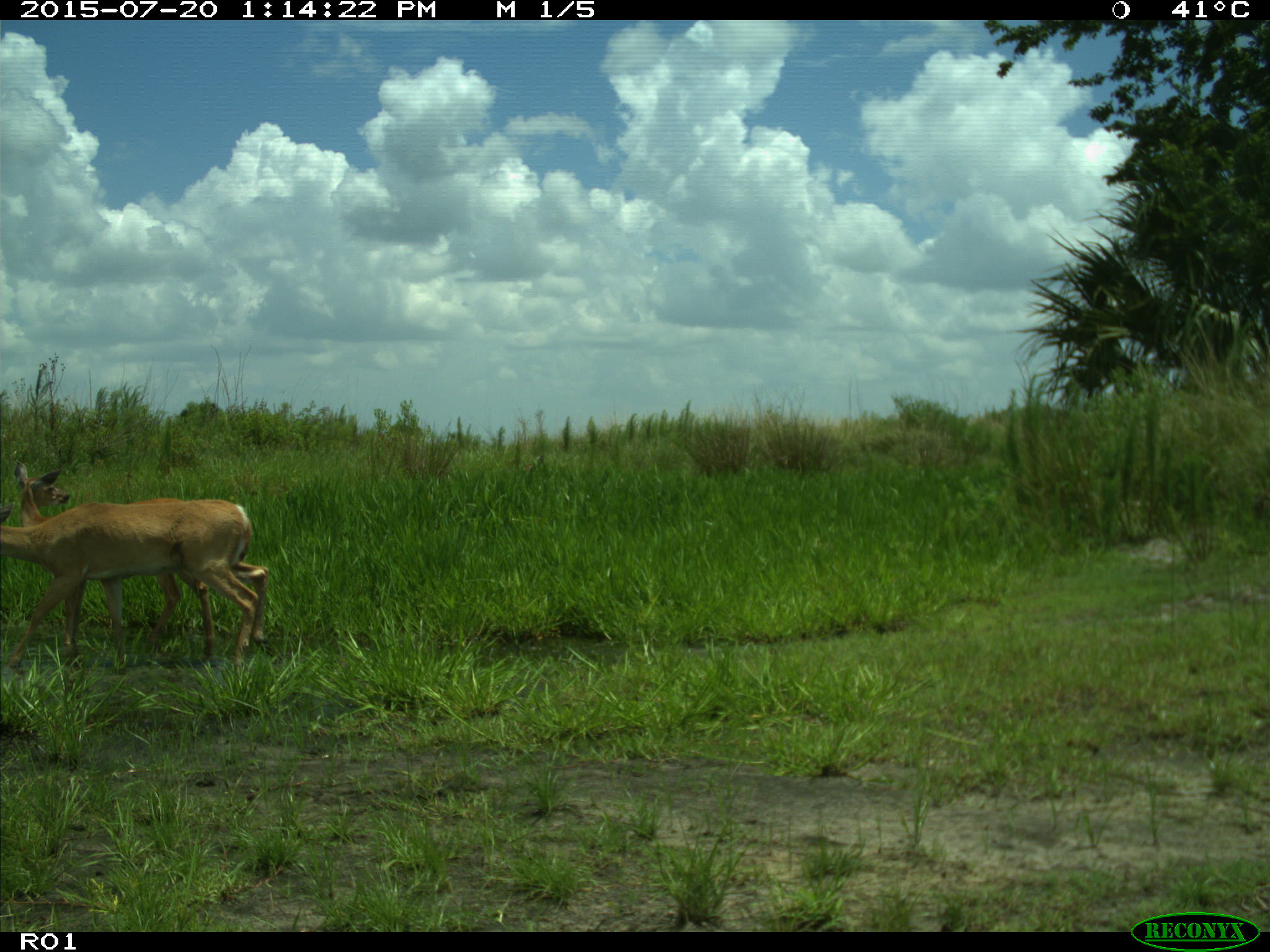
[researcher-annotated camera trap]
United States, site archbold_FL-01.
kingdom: Animalia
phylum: Chordata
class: Mammalia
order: Artiodactyla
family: Cervidae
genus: Odocoileus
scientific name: Odocoileus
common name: deer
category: unidentified deer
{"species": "unidentified deer (deer) (Odocoileus)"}